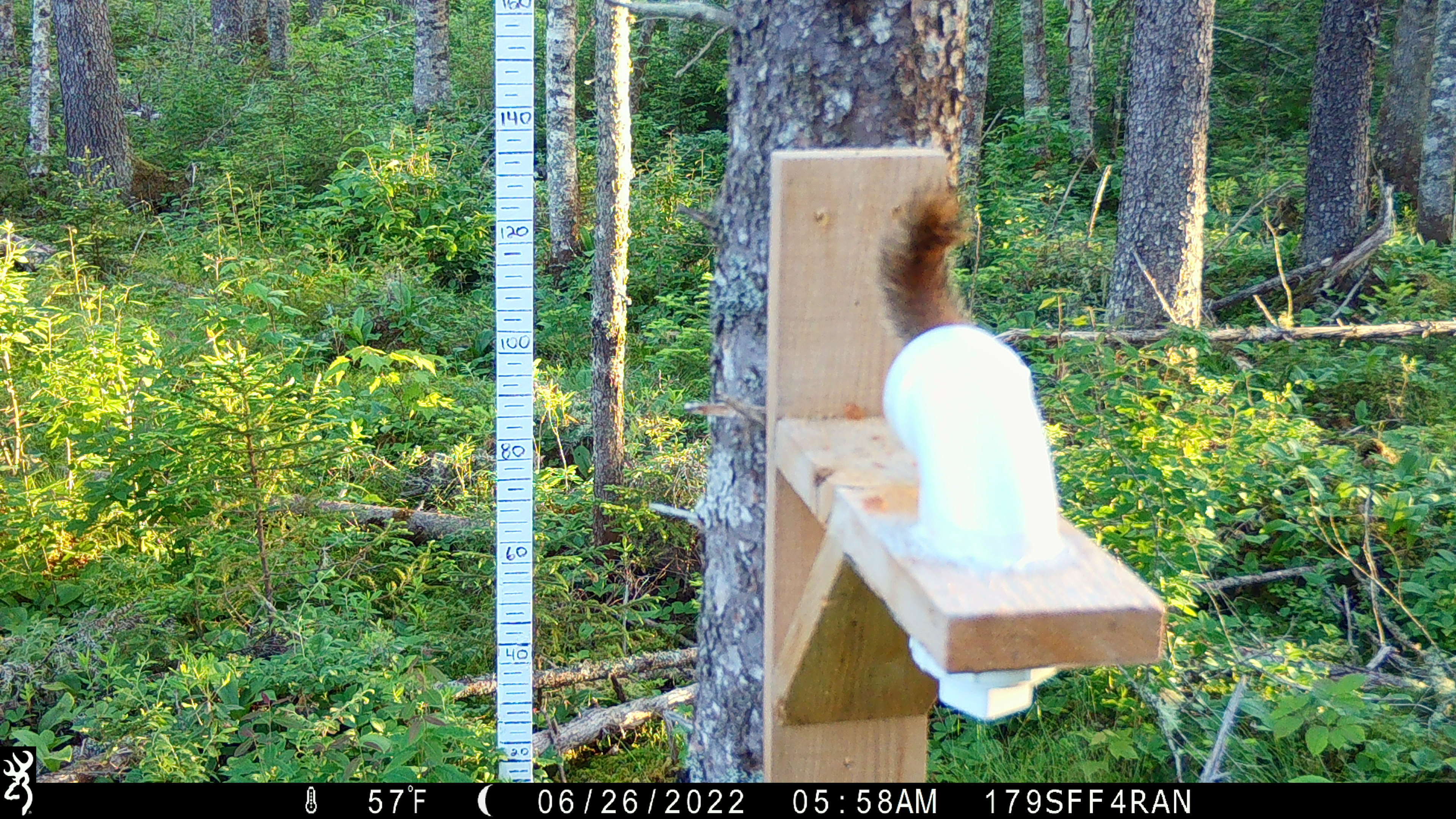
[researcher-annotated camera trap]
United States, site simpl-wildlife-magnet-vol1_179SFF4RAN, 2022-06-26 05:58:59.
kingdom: Animalia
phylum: Chordata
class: Mammalia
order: Rodentia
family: Sciuridae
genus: Tamiasciurus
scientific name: Tamiasciurus hudsonicus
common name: red squirrel